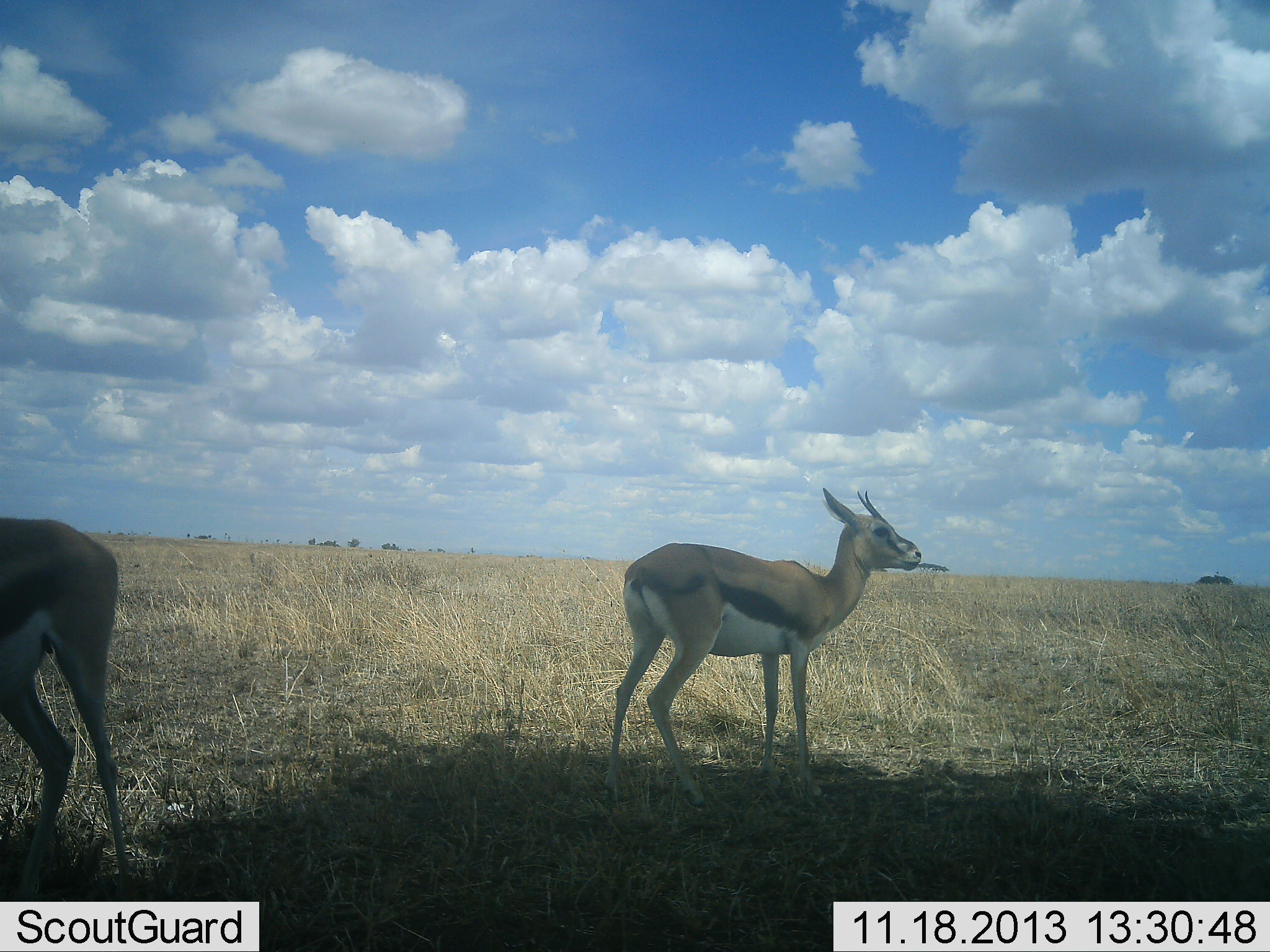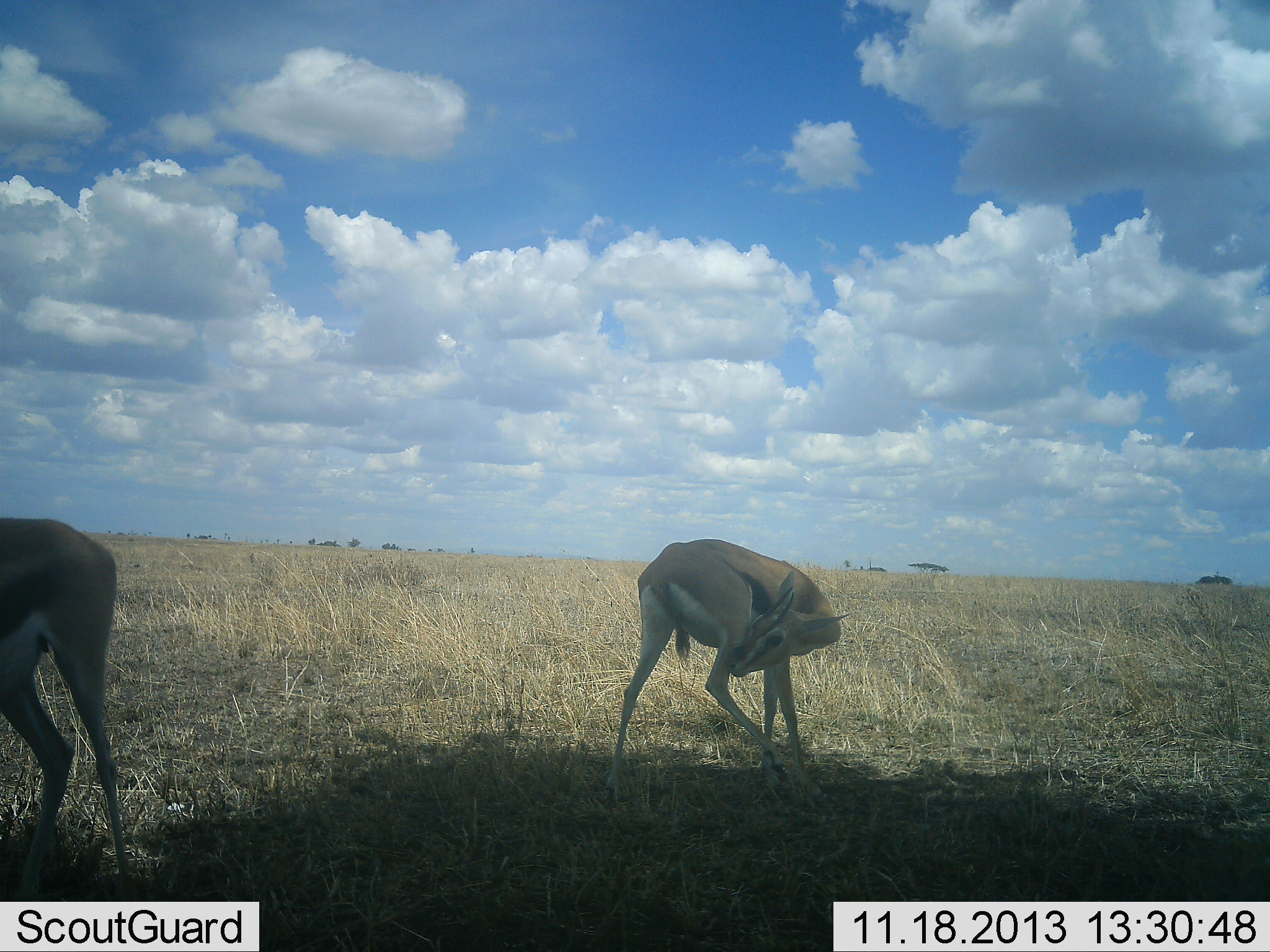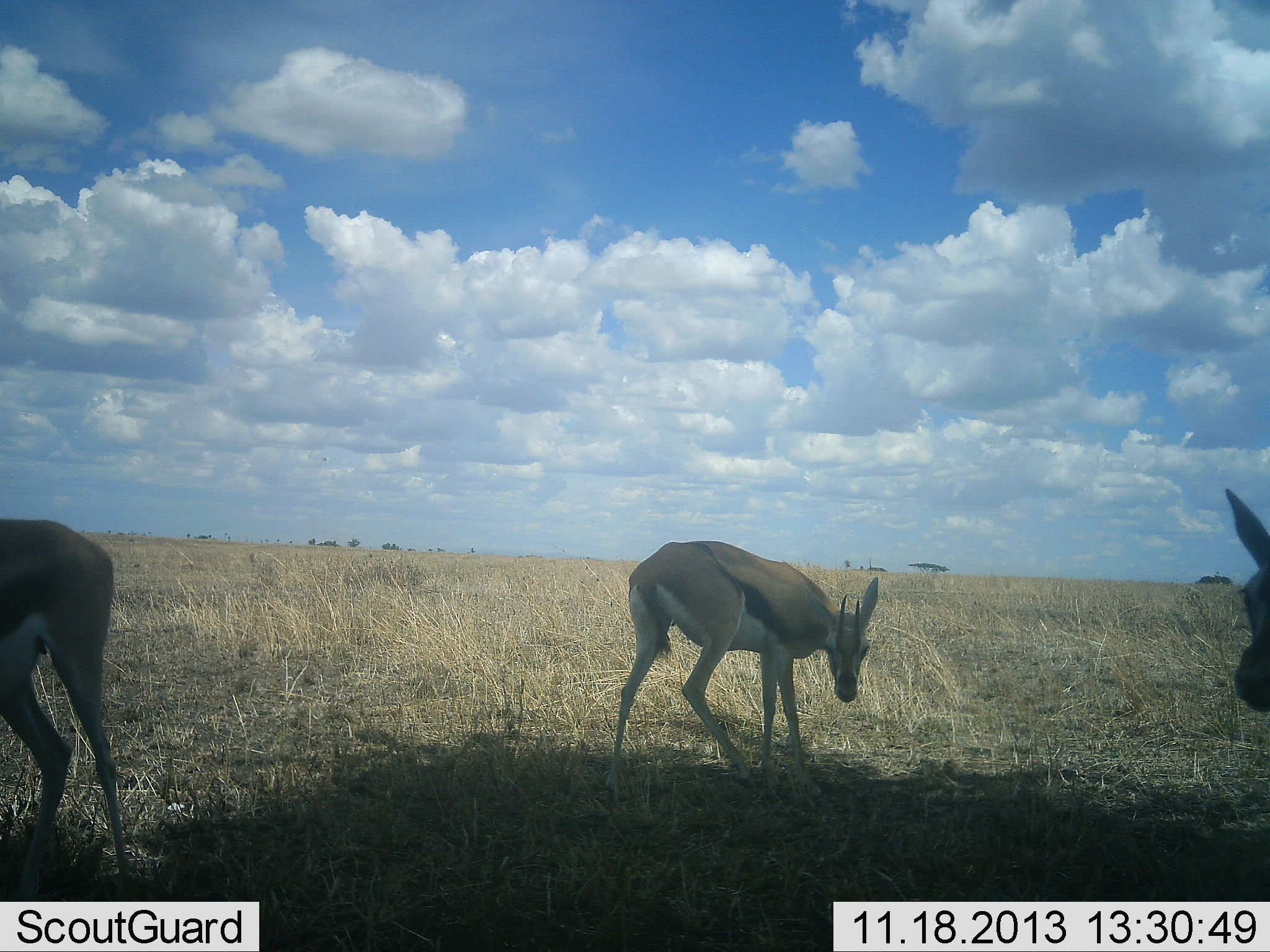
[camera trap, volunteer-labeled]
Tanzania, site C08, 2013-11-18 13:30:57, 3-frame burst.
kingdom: Animalia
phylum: Chordata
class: Mammalia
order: Artiodactyla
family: Bovidae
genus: Eudorcas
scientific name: Eudorcas thomsonii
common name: thomson's gazelle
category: gazellethomsons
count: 3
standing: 100%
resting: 0%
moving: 20%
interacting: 0%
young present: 0%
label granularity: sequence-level